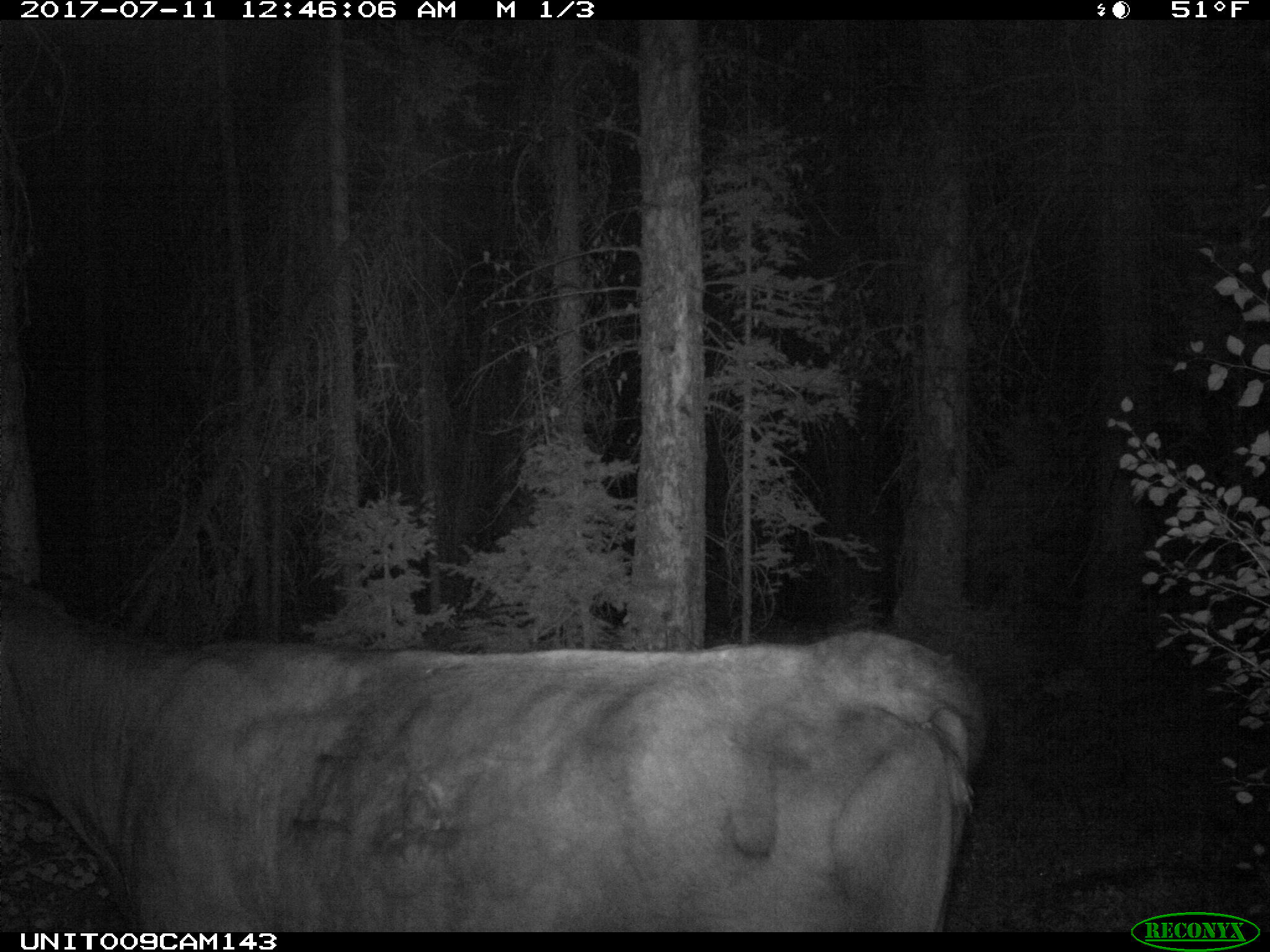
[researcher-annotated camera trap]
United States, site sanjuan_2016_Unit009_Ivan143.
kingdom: Animalia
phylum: Chordata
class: Mammalia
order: Artiodactyla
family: Bovidae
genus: Bos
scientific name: Bos taurus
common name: domestic cow